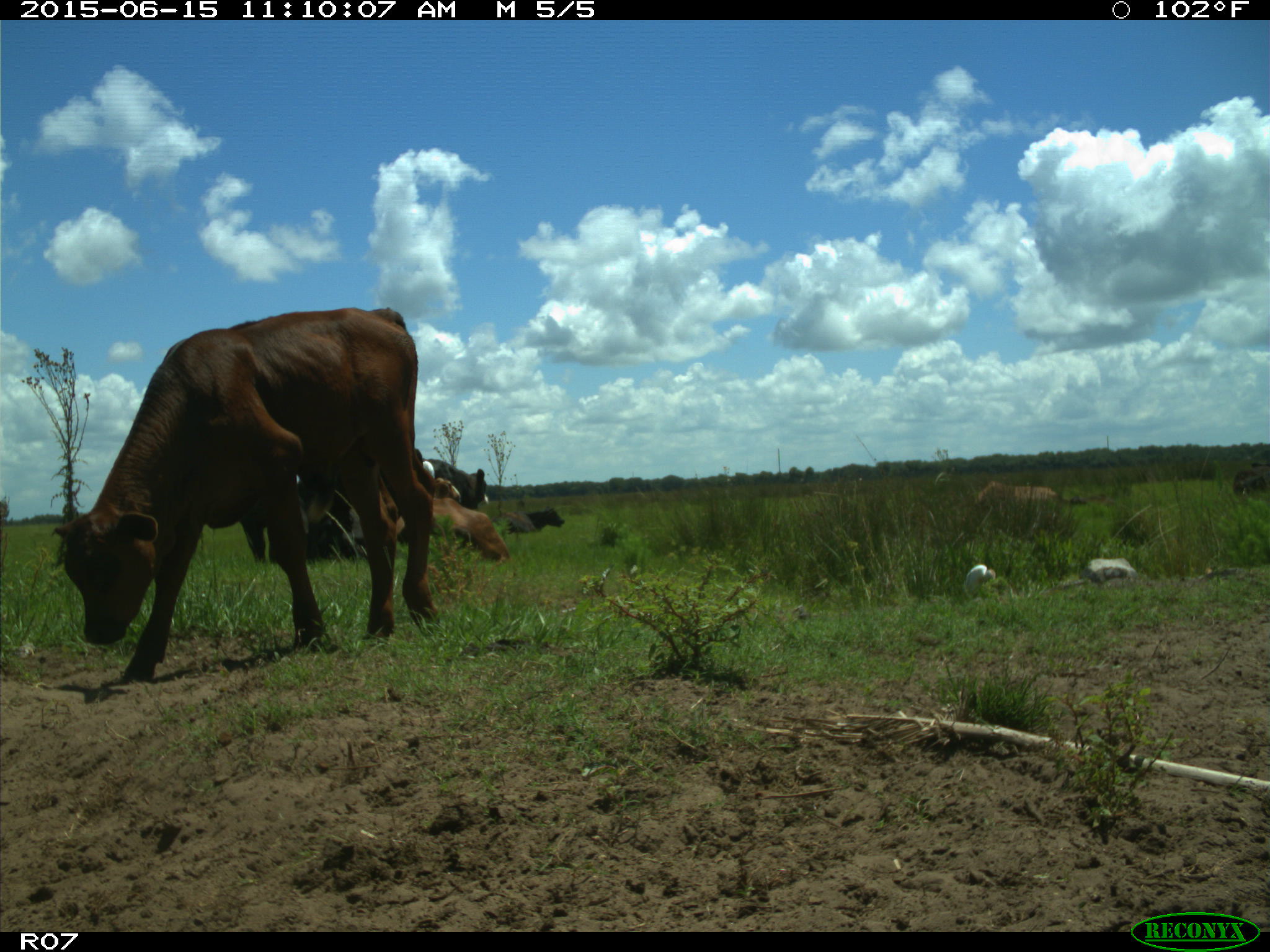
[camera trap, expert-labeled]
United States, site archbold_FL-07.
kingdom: Animalia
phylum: Chordata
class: Mammalia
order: Artiodactyla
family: Bovidae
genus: Bos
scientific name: Bos taurus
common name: domestic cow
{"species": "Bos taurus (domestic cow)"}